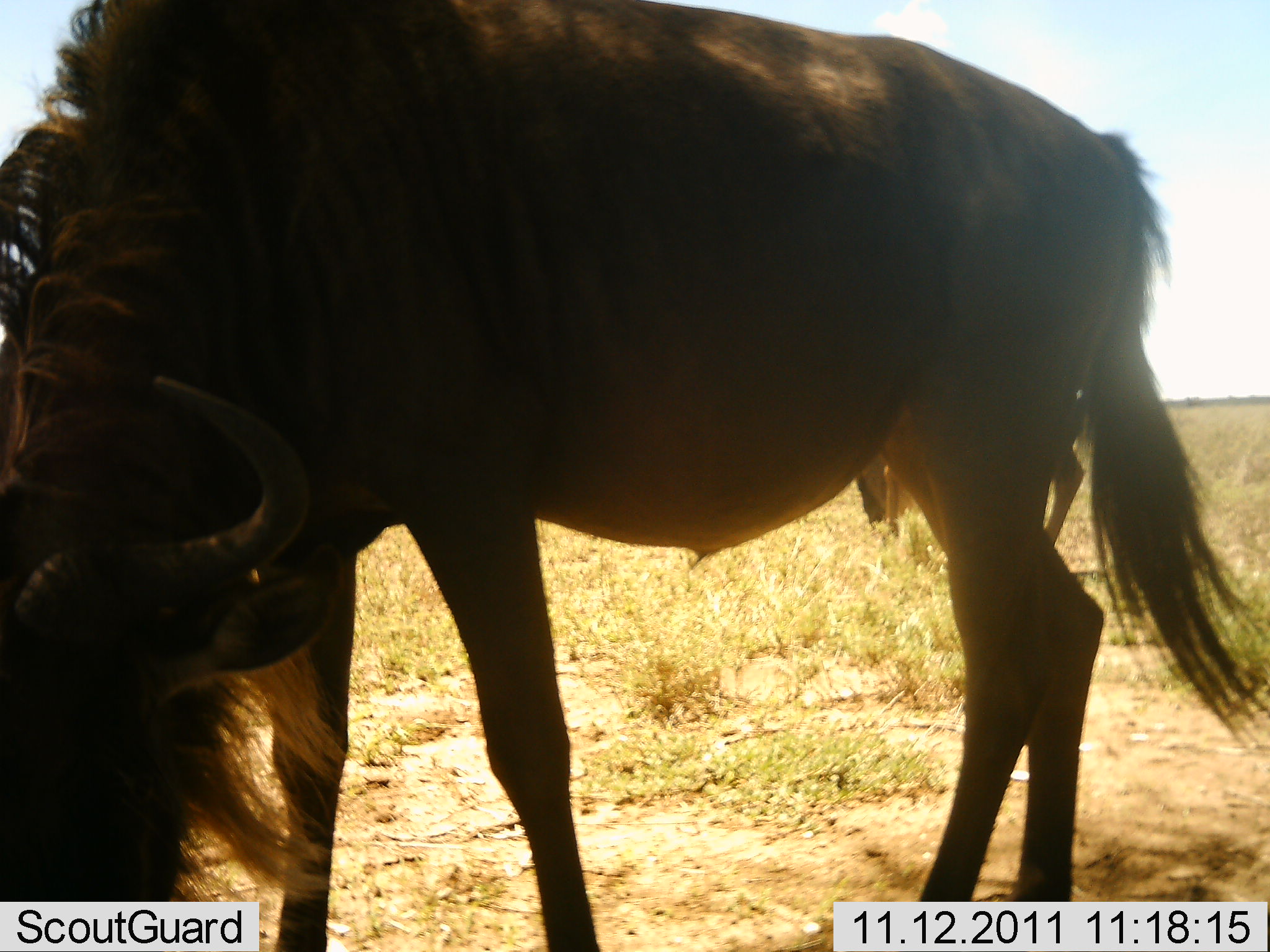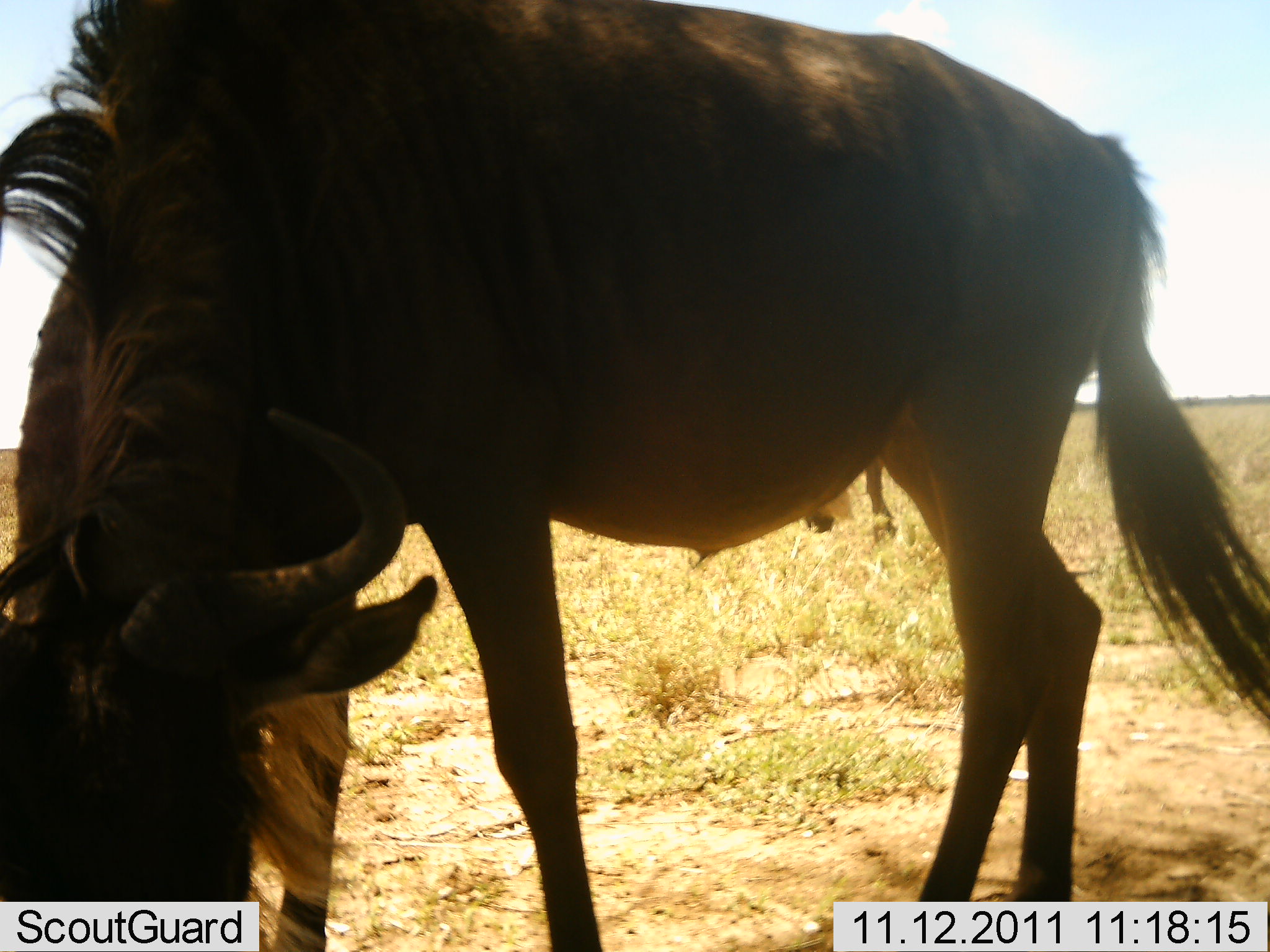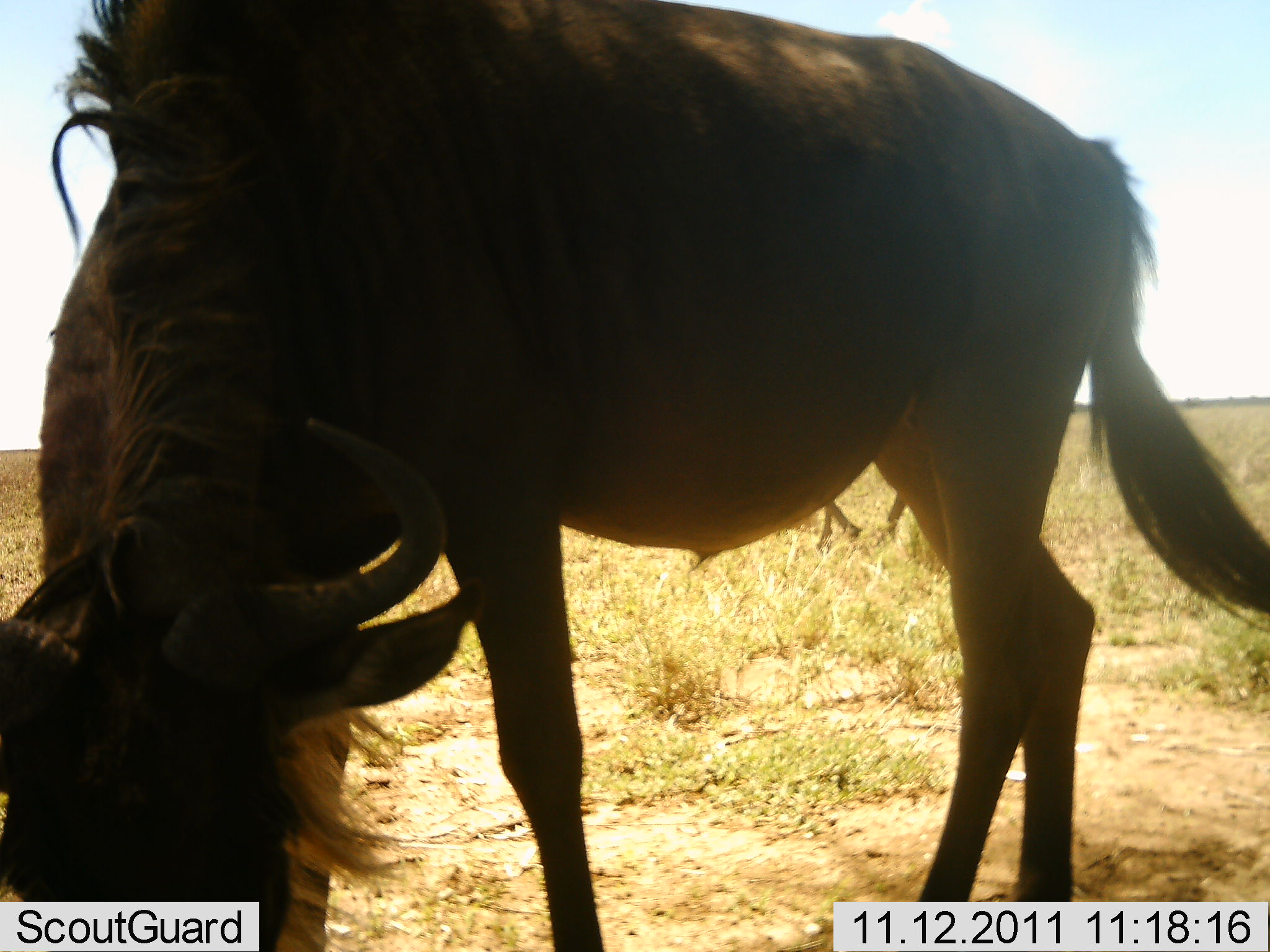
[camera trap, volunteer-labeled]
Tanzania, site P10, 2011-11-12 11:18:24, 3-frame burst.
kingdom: Animalia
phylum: Chordata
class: Mammalia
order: Artiodactyla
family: Bovidae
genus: Connochaetes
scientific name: Connochaetes taurinus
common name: blue wildebeest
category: wildebeest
Wildebeest (blue wildebeest) (Connochaetes taurinus), count 1. Behavior (volunteer vote fractions): standing 55%, resting 0%, moving 18%, interacting 0%. Young present (vote fraction): 0%. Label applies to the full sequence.